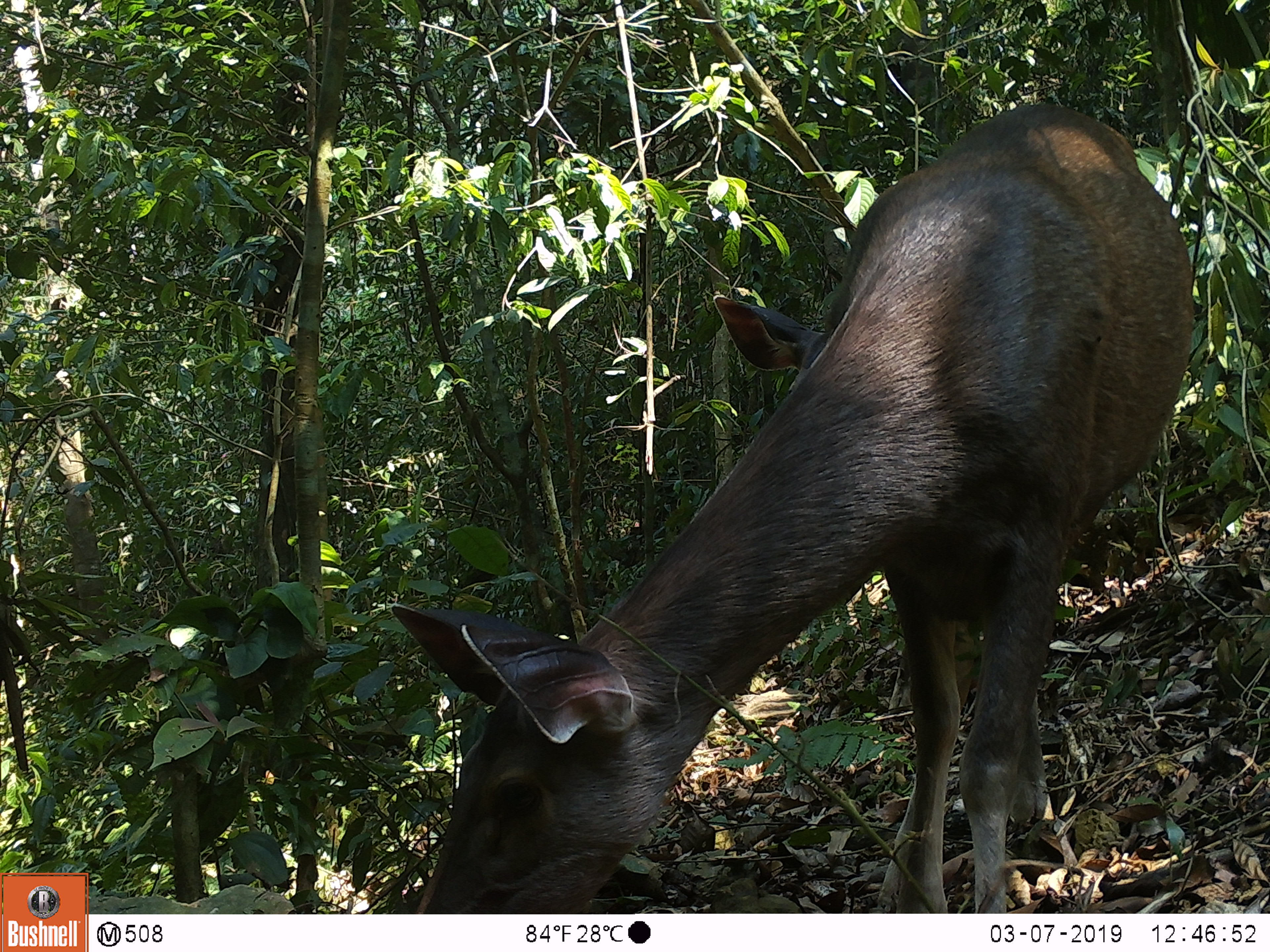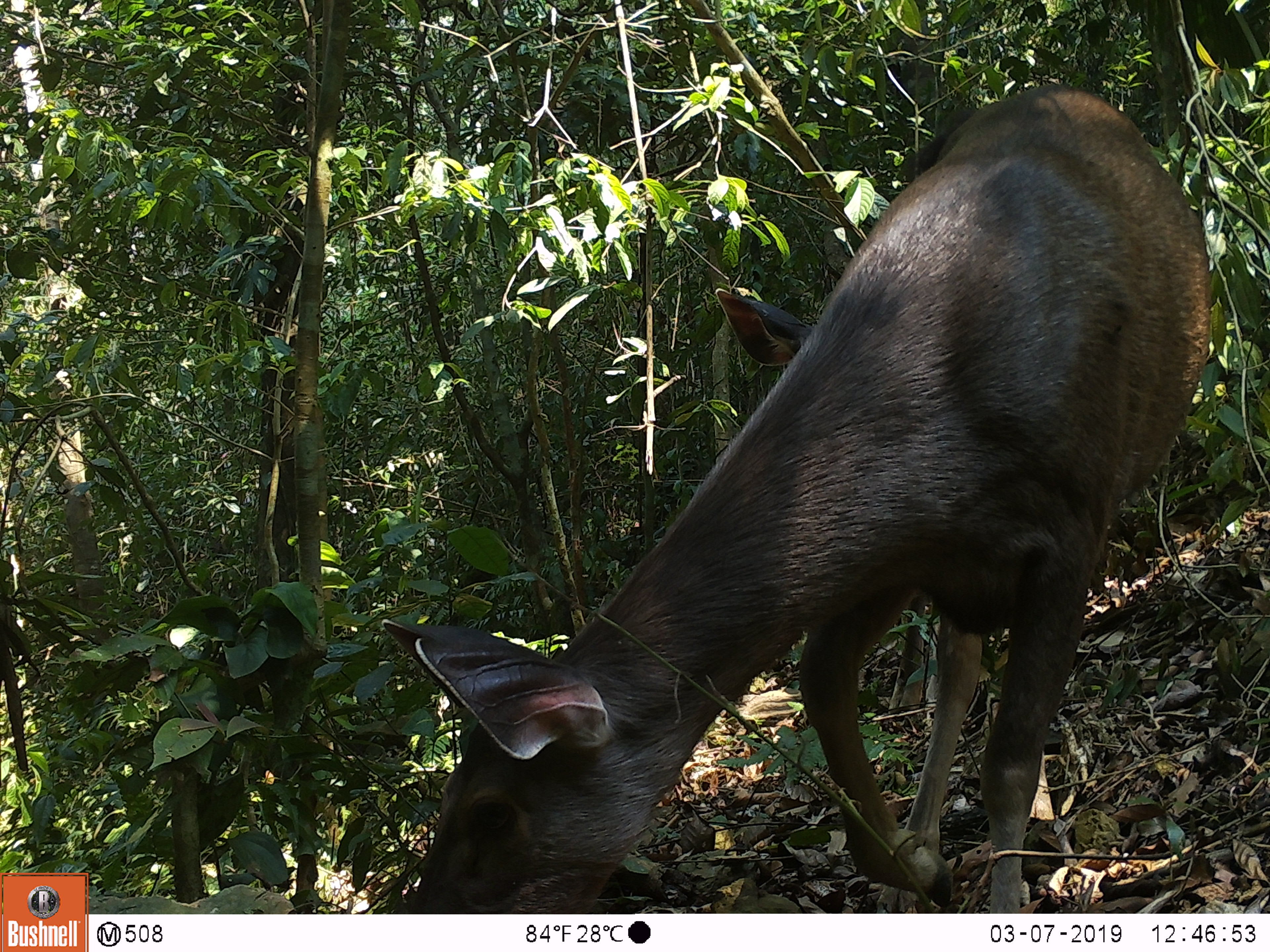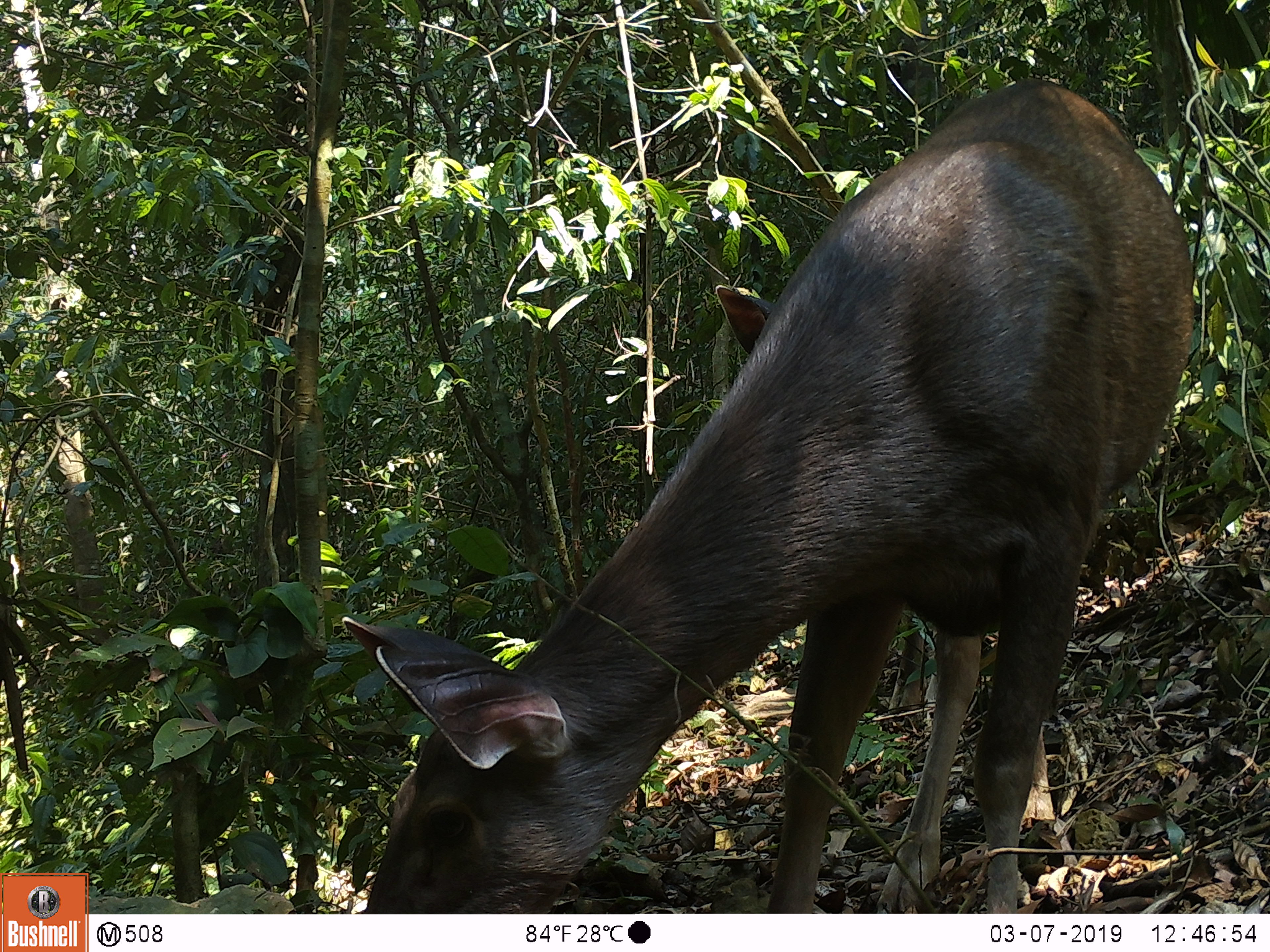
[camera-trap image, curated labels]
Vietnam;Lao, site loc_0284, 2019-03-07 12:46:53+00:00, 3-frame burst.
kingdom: Animalia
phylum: Chordata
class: Mammalia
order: Artiodactyla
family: Cervidae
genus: Rusa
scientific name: Rusa unicolor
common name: sambar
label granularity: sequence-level